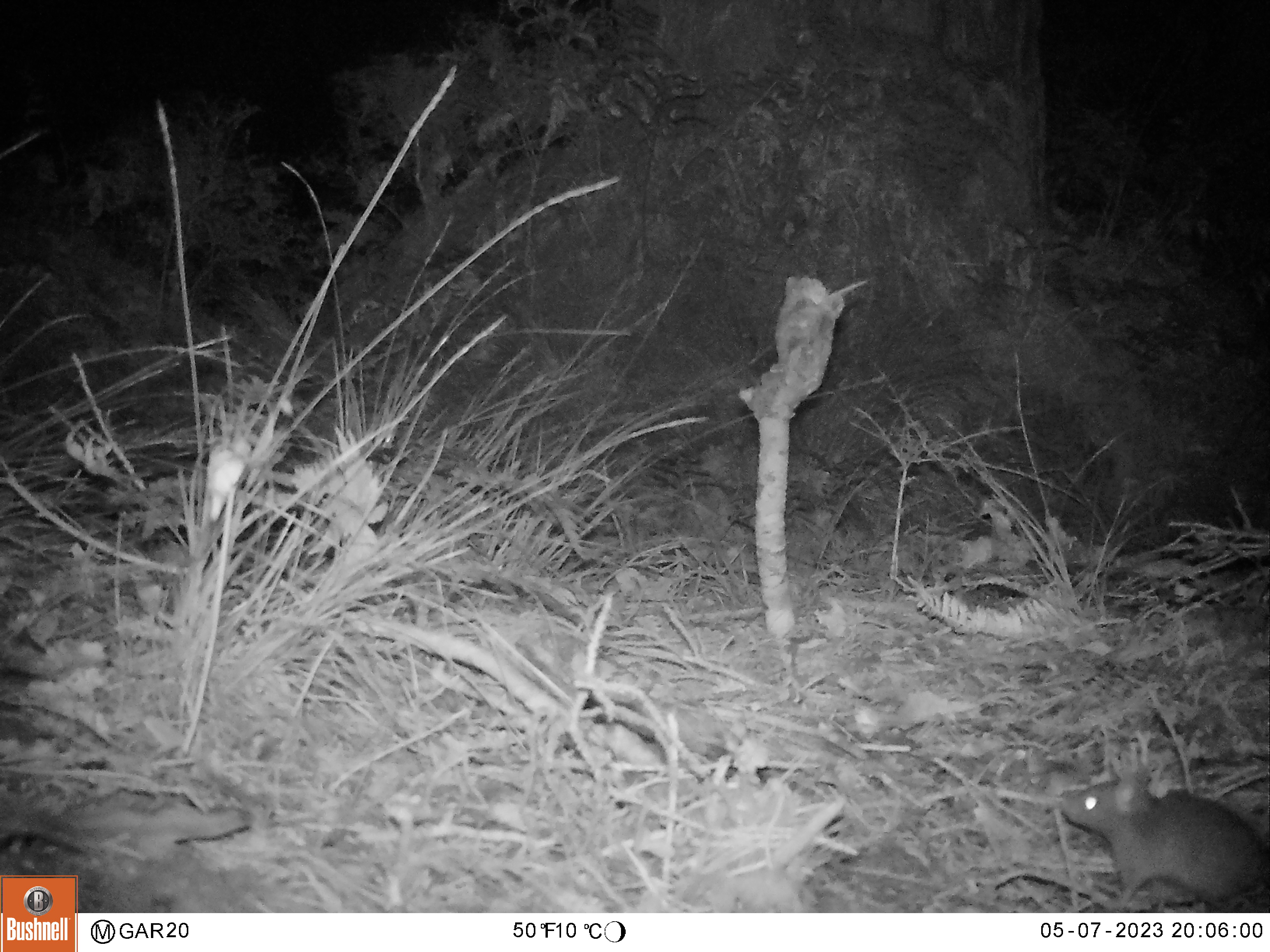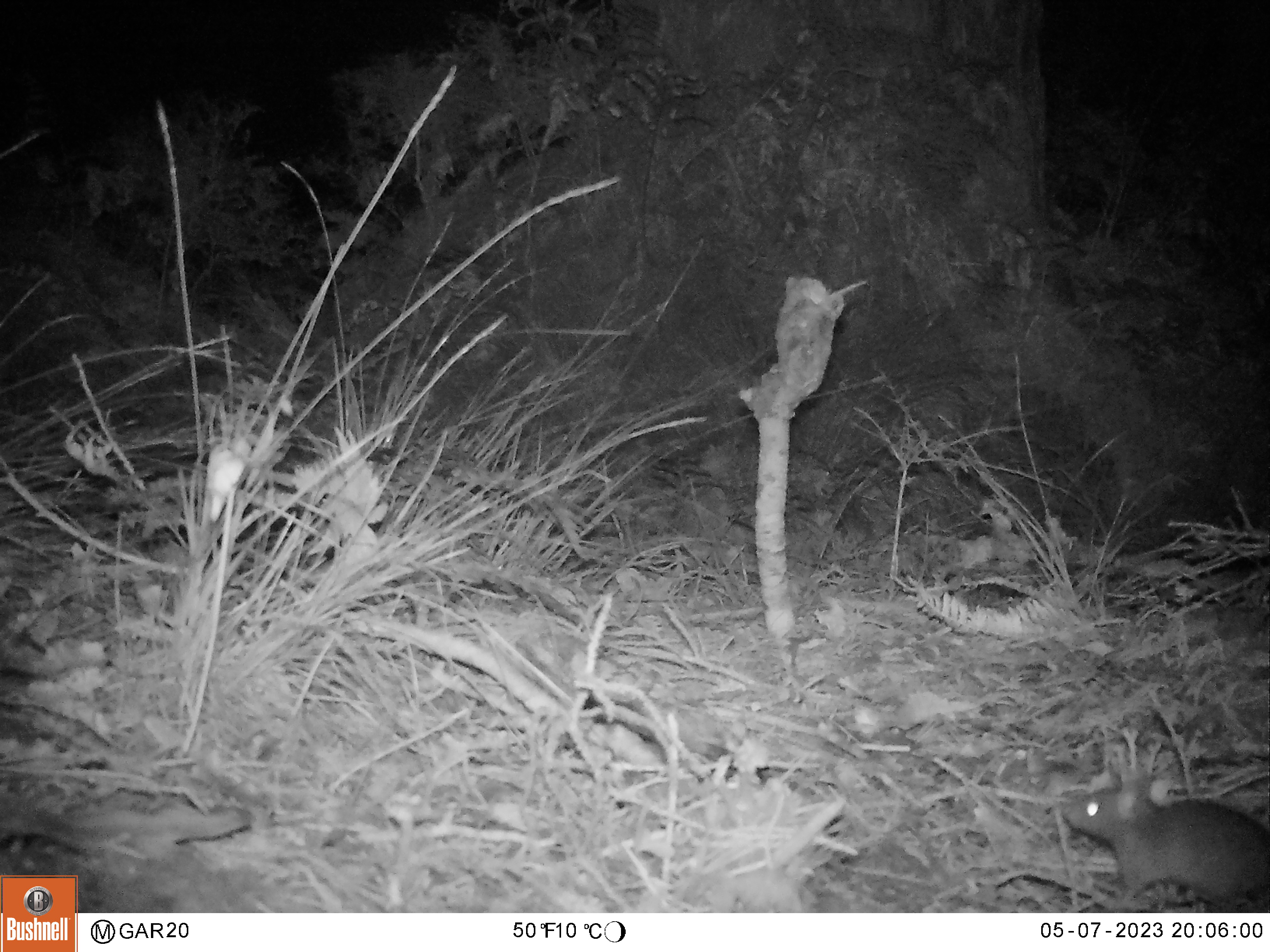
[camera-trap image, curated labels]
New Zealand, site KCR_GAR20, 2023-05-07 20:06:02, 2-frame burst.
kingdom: Animalia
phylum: Chordata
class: Mammalia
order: Rodentia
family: Muridae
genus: Rattus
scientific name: Rattus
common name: rat